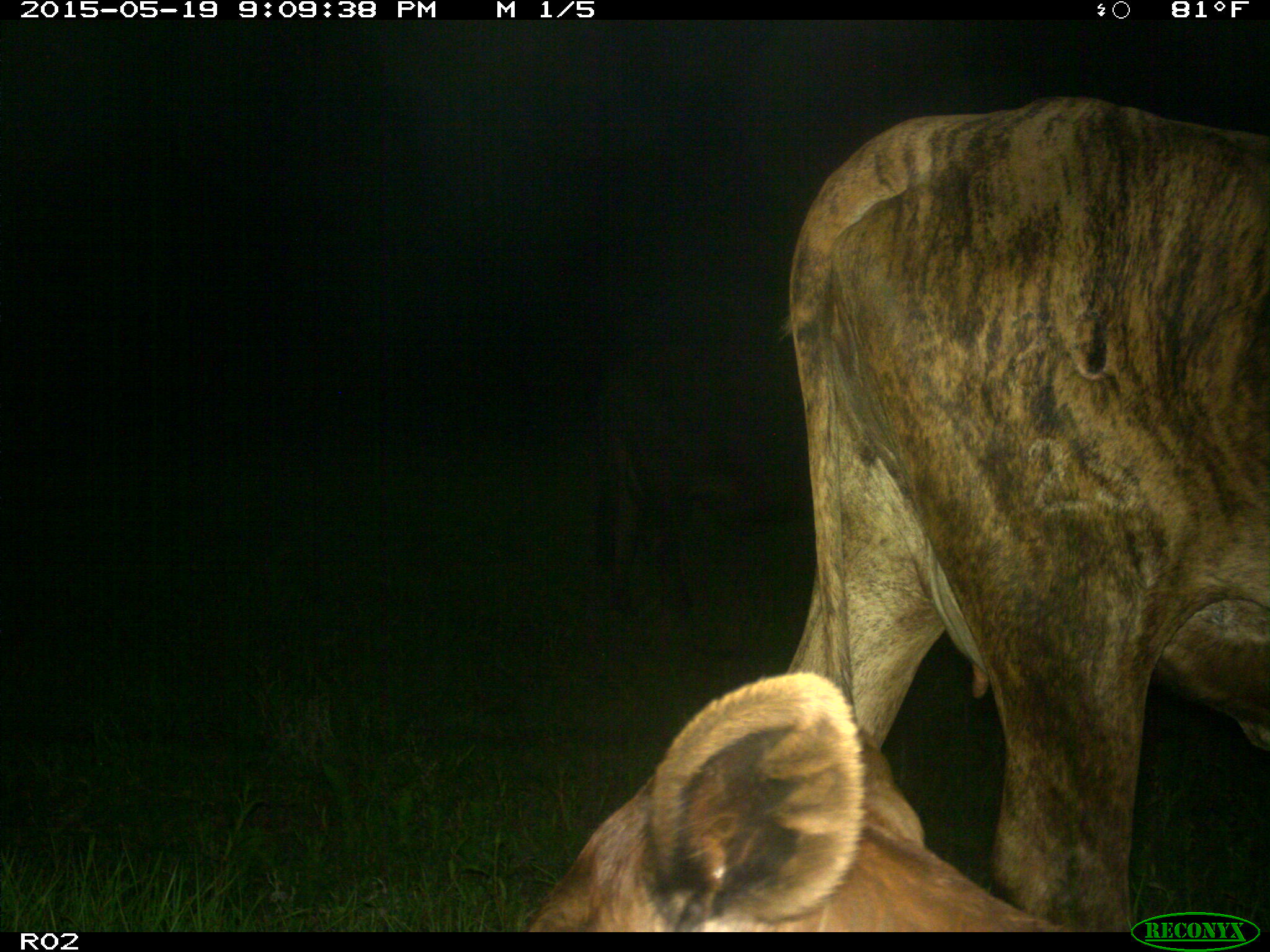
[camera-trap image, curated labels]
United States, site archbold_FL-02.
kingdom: Animalia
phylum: Chordata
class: Mammalia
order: Artiodactyla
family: Bovidae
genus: Bos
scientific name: Bos taurus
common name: domestic cow